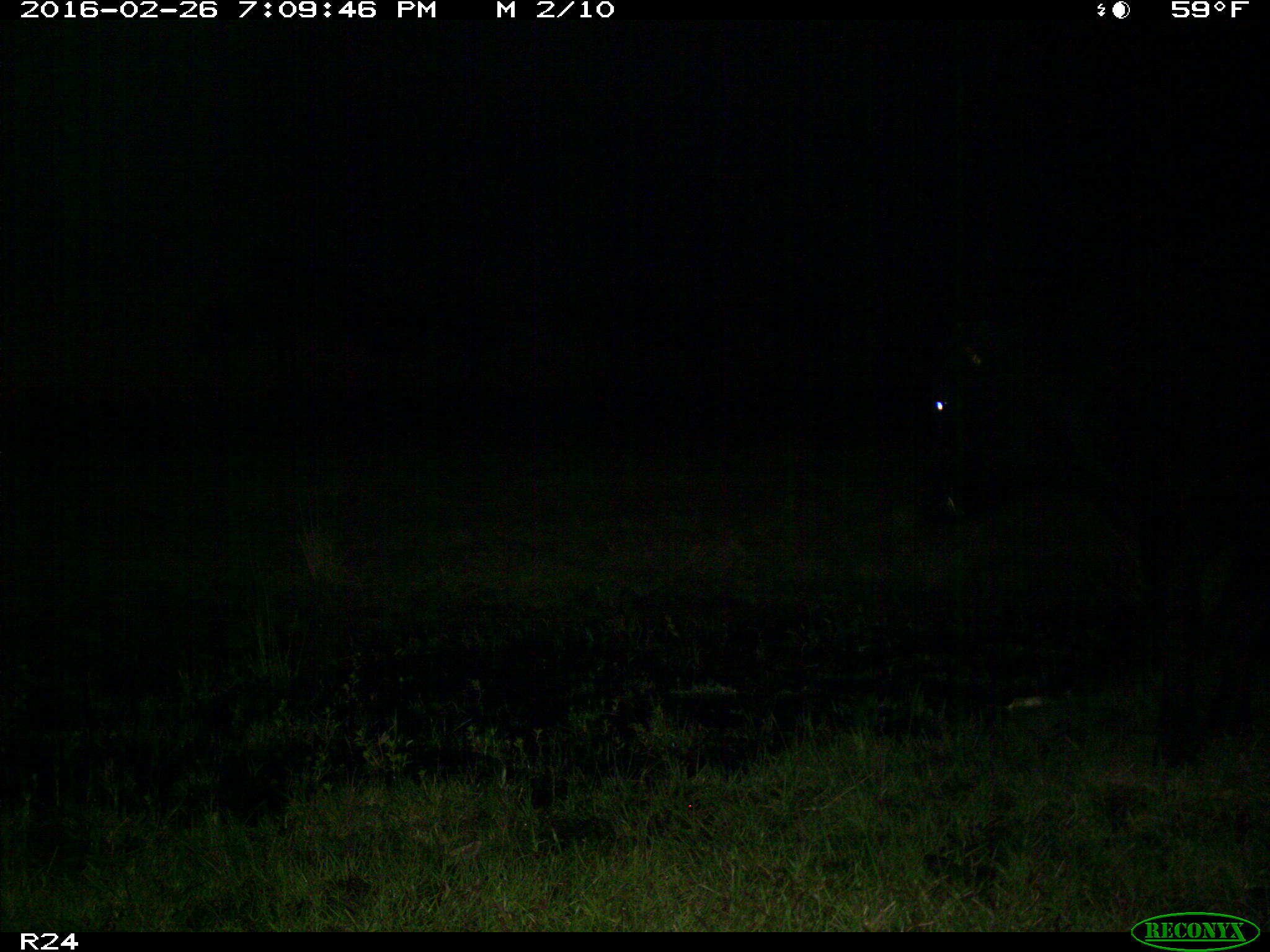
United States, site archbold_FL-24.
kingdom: Animalia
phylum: Chordata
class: Mammalia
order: Artiodactyla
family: Bovidae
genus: Bos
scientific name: Bos taurus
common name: domestic cow